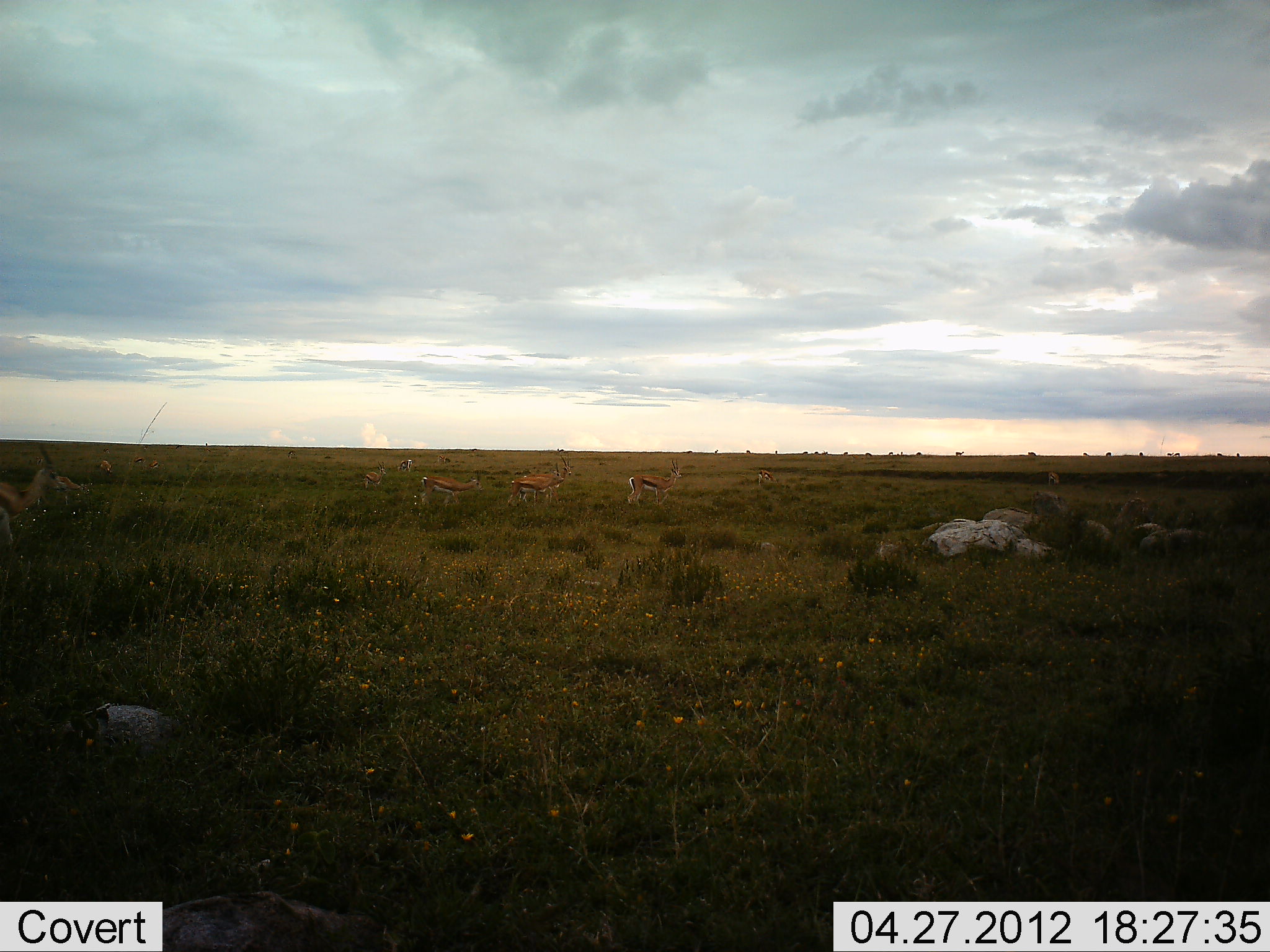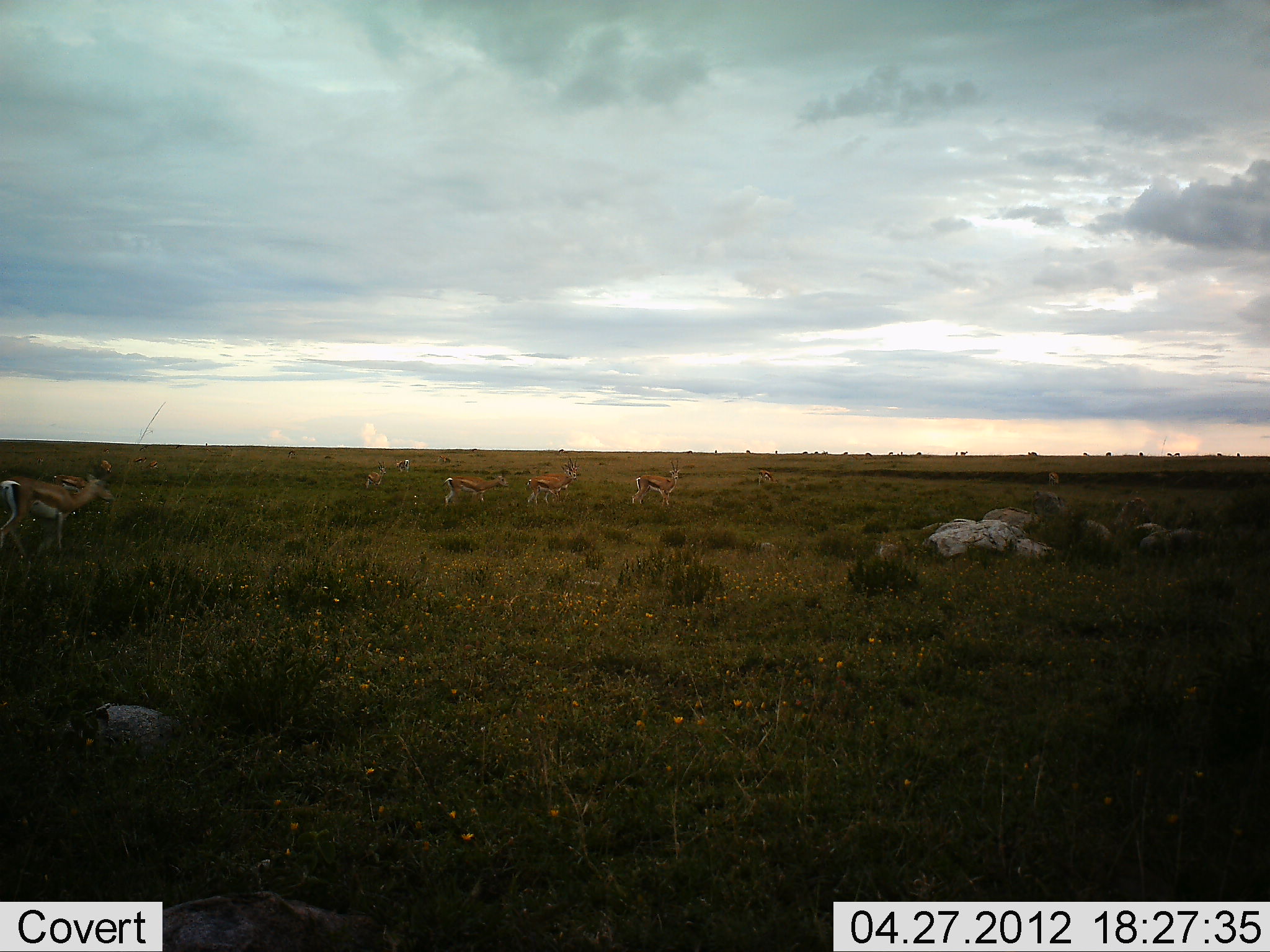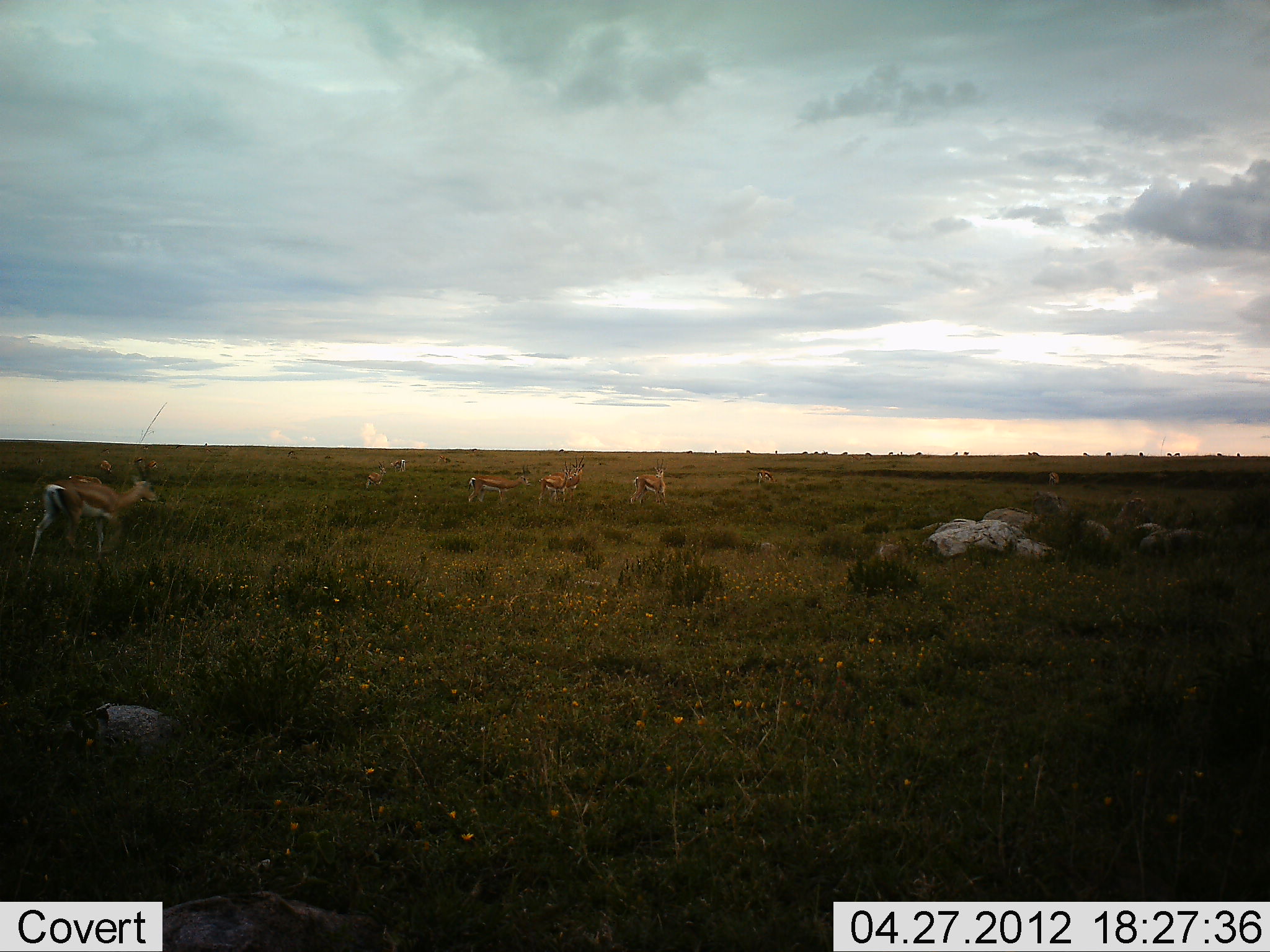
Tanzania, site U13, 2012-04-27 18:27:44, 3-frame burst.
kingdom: Animalia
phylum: Chordata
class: Mammalia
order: Artiodactyla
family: Bovidae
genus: Eudorcas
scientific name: Eudorcas thomsonii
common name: thomson's gazelle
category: gazellethomsons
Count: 8.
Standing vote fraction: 47%.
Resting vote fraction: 10%.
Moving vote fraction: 83%.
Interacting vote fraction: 0%.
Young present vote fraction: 0%.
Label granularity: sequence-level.